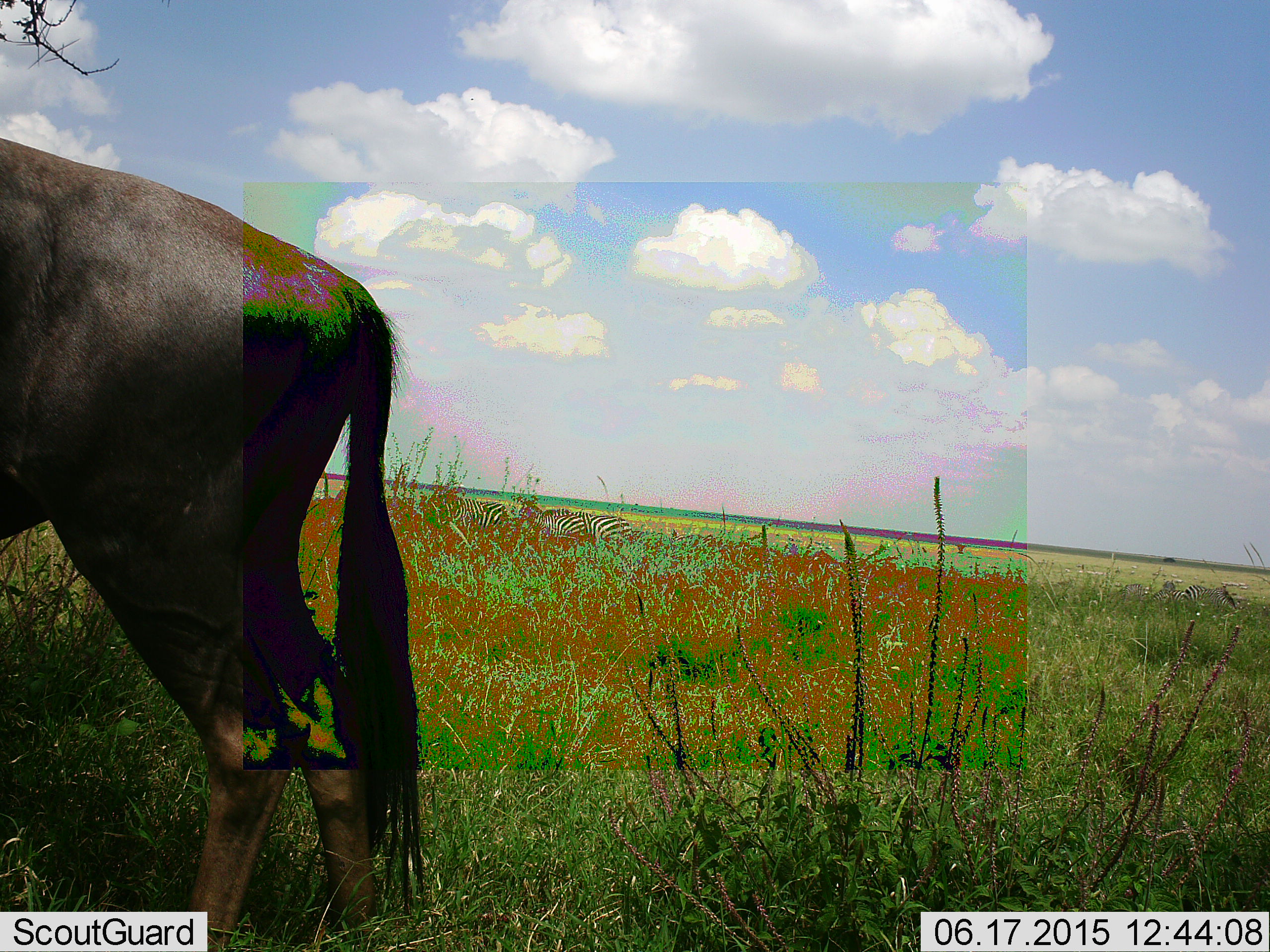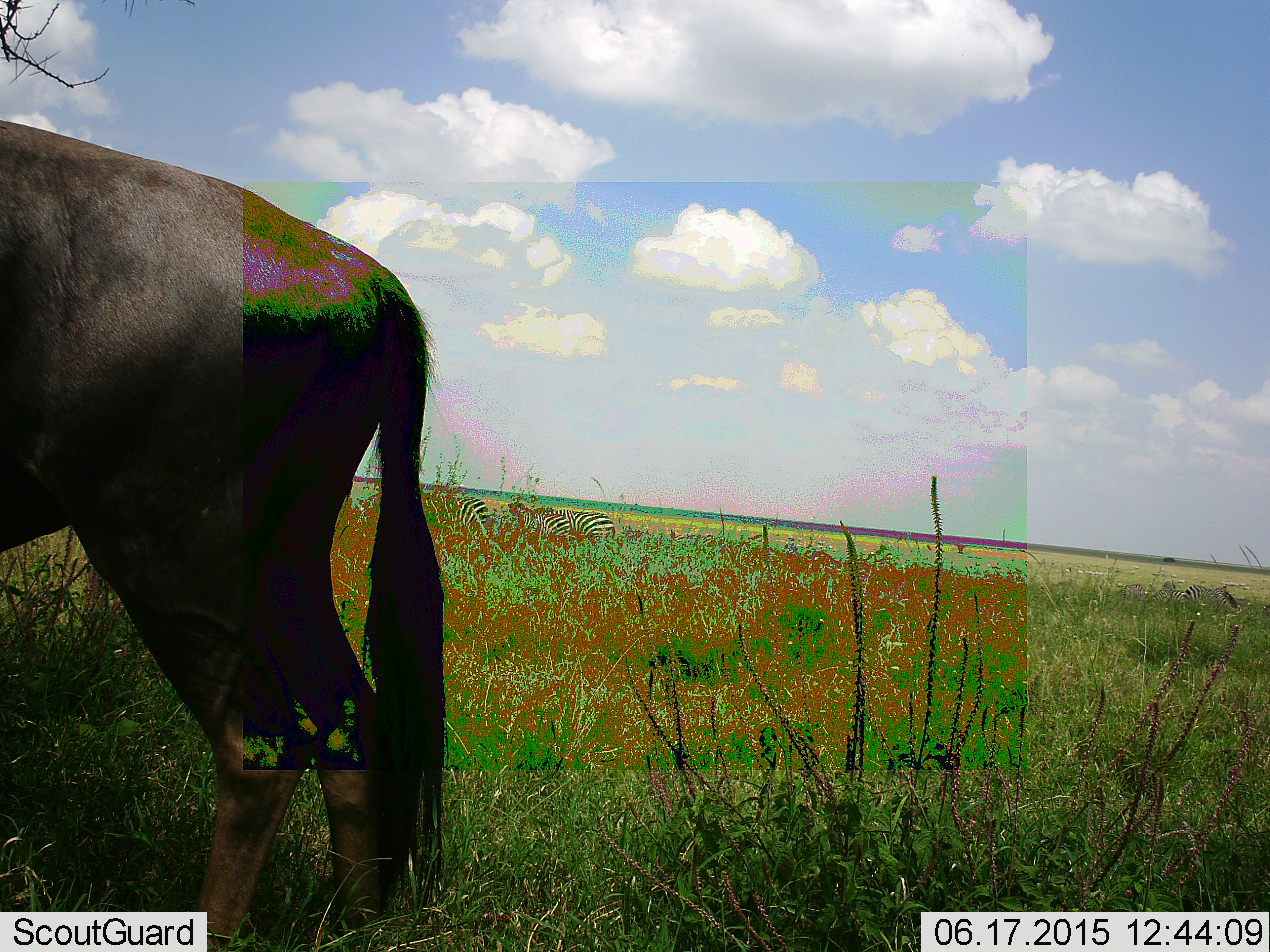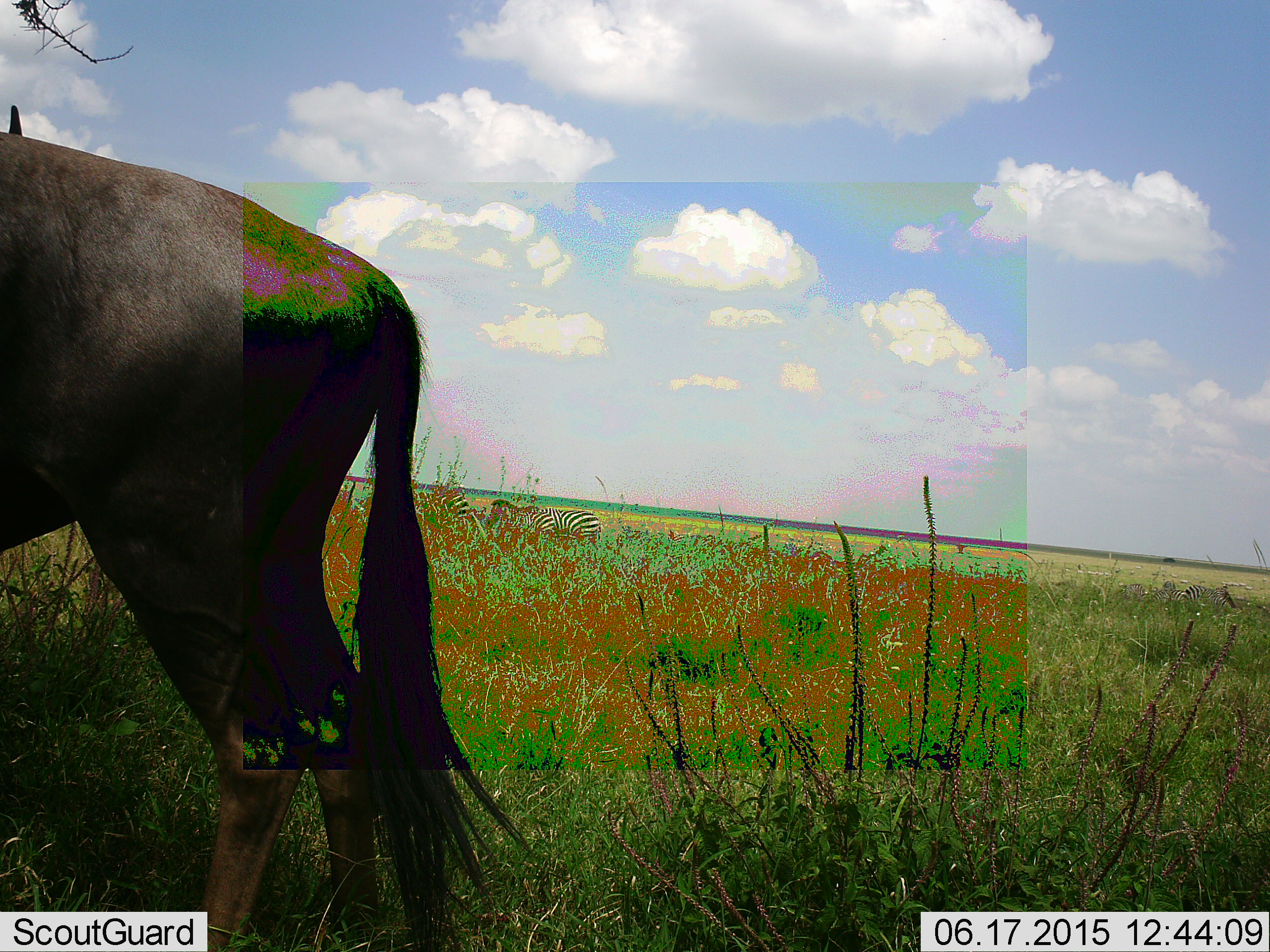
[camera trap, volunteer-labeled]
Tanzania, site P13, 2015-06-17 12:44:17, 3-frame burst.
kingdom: Animalia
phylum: Chordata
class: Mammalia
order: Artiodactyla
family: Bovidae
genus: Connochaetes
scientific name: Connochaetes taurinus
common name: blue wildebeest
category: wildebeest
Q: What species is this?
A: Wildebeest (blue wildebeest) (Connochaetes taurinus).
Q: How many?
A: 1.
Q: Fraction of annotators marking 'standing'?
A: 83%.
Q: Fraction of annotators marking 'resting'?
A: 0%.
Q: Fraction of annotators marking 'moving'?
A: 8%.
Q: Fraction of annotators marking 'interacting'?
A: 0%.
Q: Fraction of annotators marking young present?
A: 0%.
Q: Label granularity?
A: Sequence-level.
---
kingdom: Animalia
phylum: Chordata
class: Mammalia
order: Perissodactyla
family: Equidae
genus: Equus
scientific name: Equus quagga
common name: plains zebra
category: zebra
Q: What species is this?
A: Zebra (plains zebra) (Equus quagga).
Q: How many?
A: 3.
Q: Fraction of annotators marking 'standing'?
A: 50%.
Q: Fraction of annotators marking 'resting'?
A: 0%.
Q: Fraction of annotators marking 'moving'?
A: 40%.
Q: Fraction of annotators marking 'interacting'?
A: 0%.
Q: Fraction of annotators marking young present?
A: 0%.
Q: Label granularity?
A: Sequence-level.